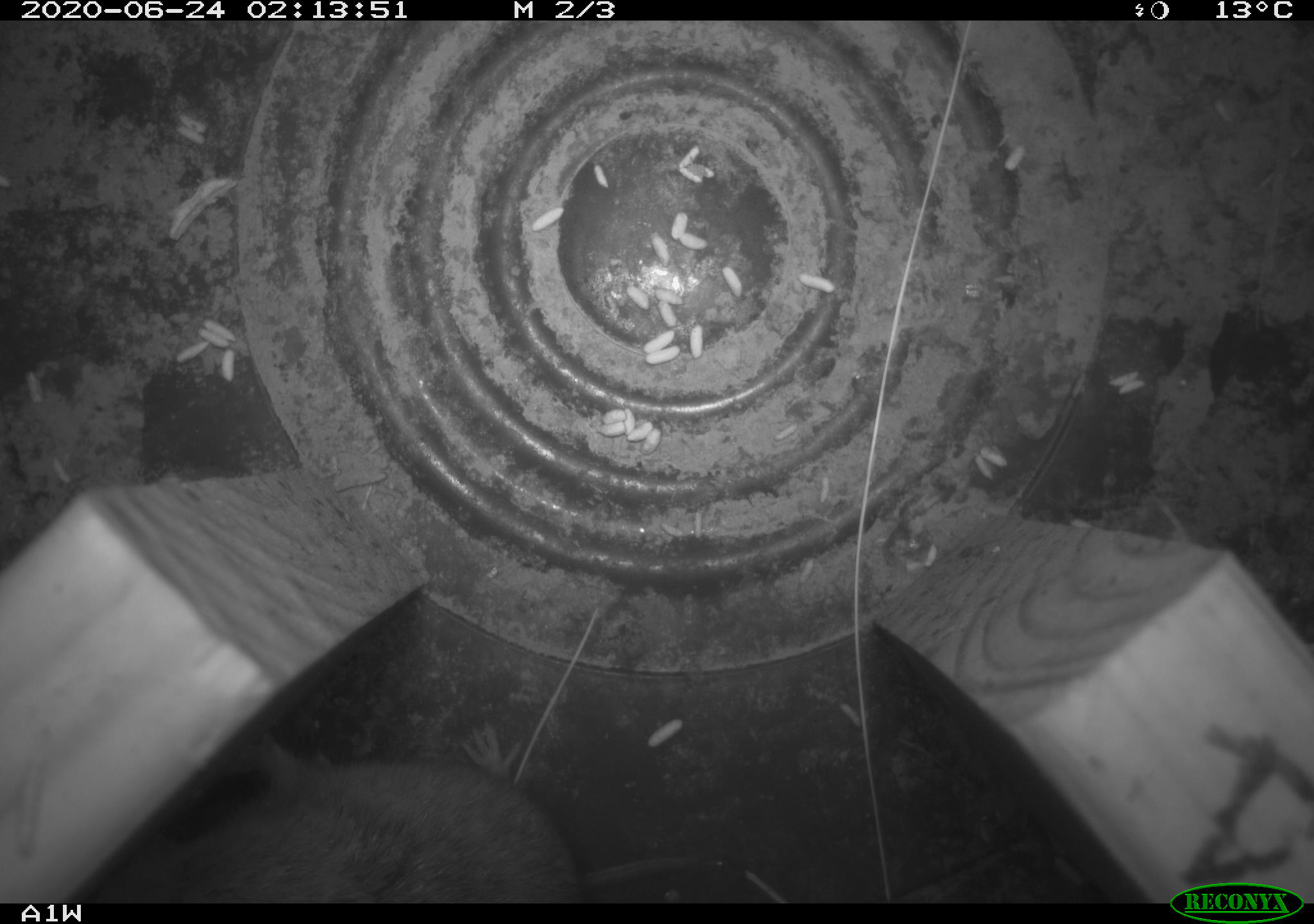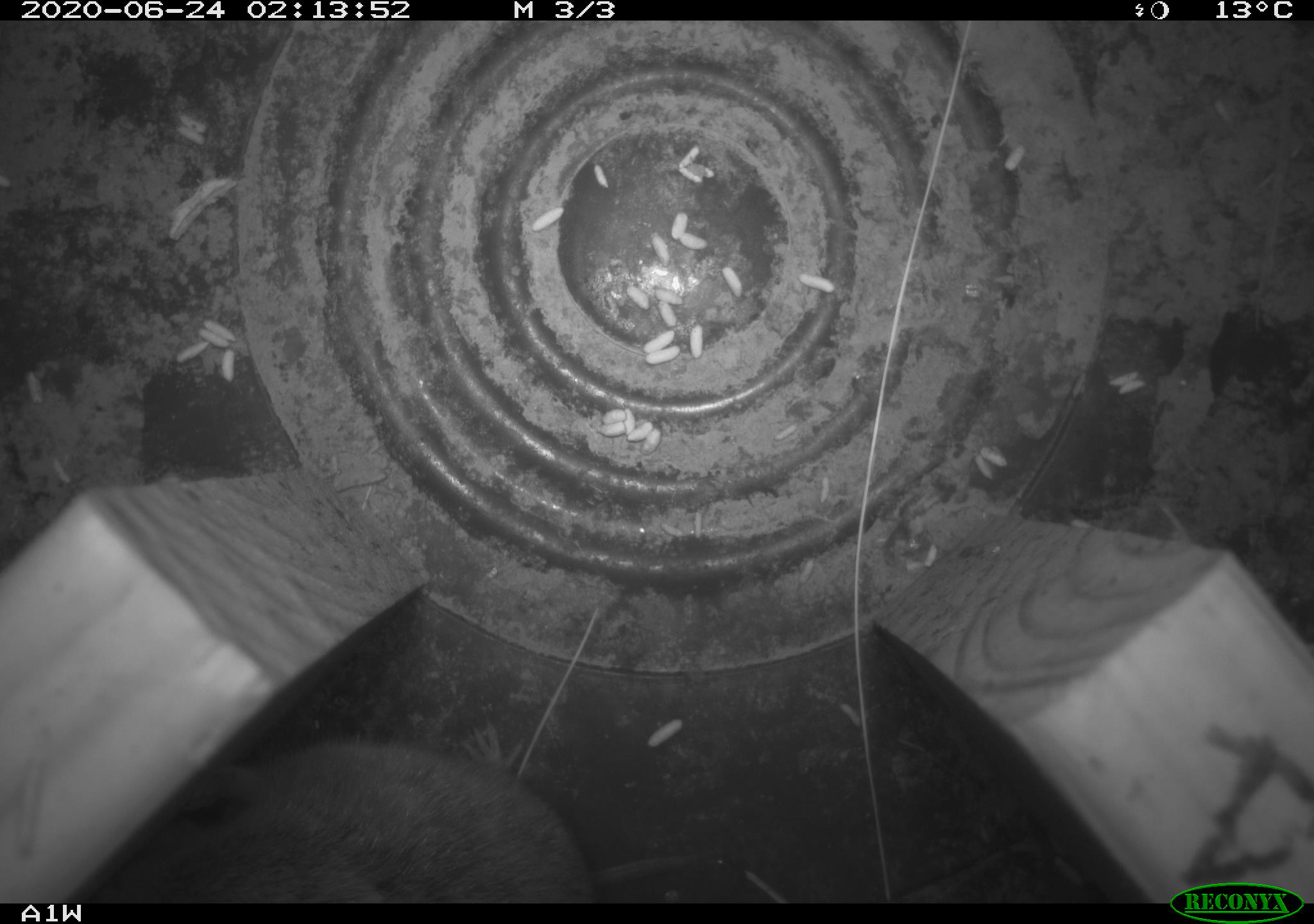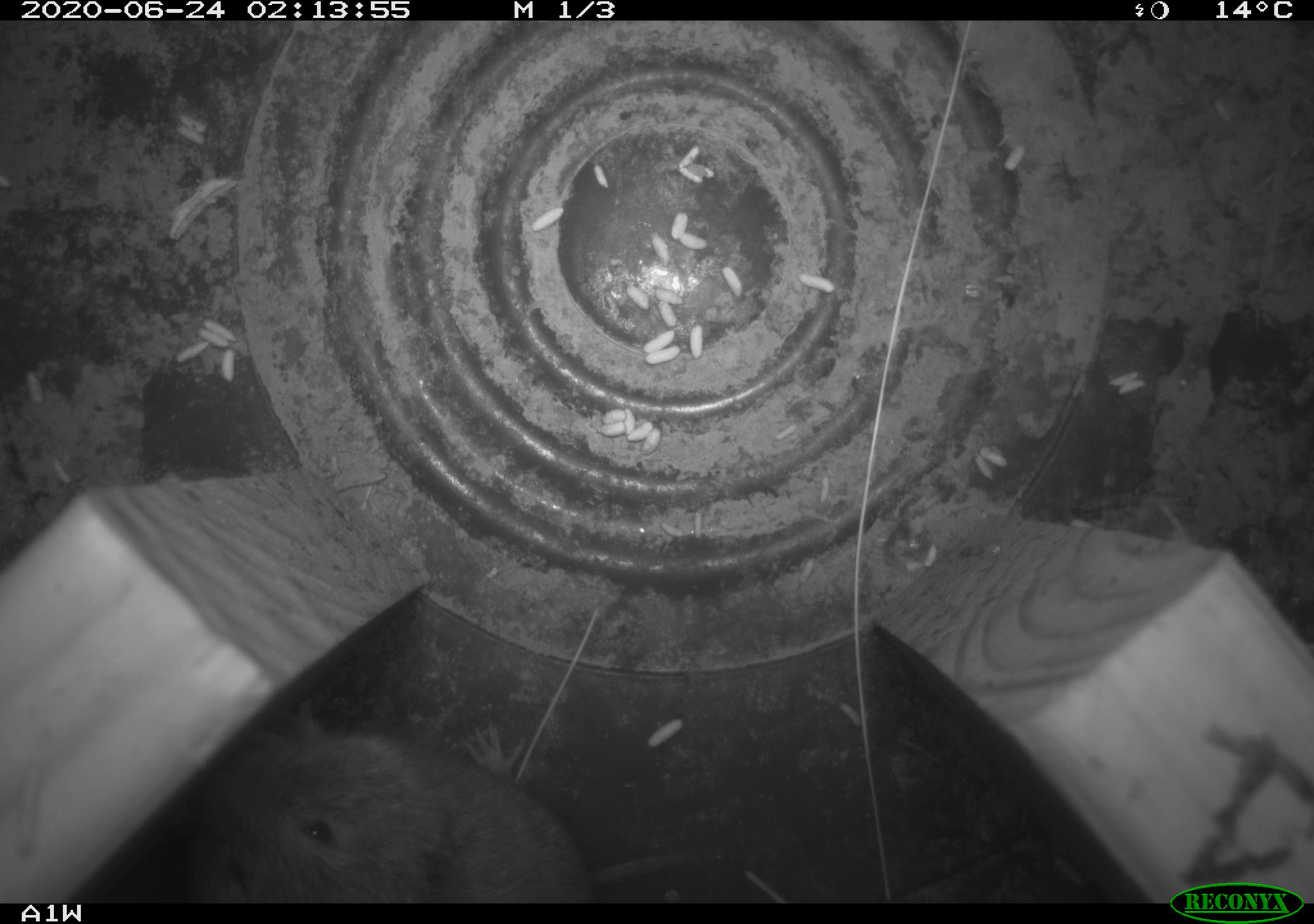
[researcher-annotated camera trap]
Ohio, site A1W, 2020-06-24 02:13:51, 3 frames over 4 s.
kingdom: Animalia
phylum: Chordata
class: Mammalia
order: Rodentia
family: Cricetidae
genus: Microtus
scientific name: Microtus pennsylvanicus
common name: meadow vole